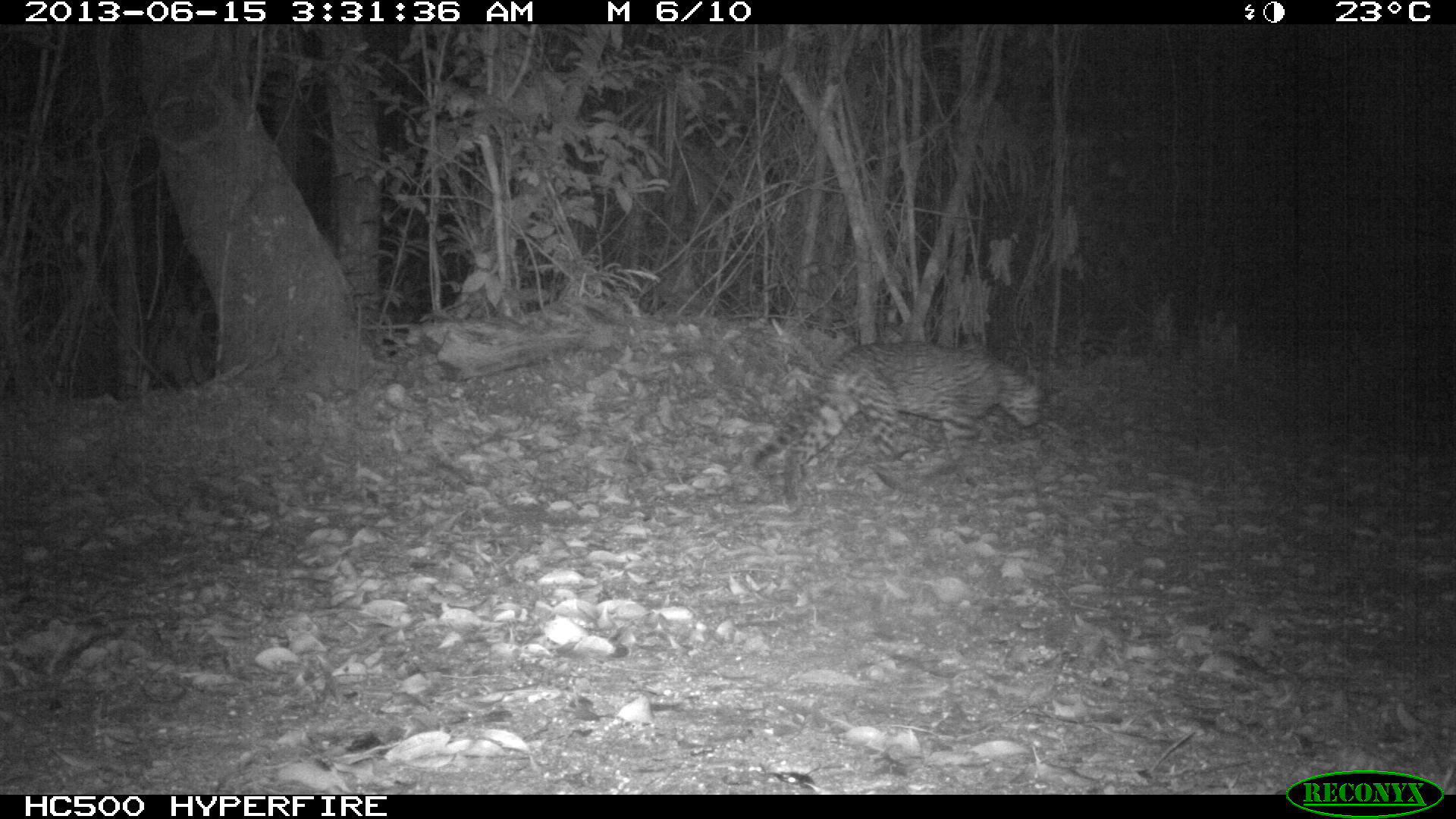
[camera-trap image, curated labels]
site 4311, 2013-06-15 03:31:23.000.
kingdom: Animalia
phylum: Chordata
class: Mammalia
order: Carnivora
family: Felidae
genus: Leopardus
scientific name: Leopardus pardalis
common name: ocelot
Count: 1.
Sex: male.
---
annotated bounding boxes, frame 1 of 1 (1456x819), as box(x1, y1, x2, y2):
leopardus pardalis: box(750, 340, 1045, 508)